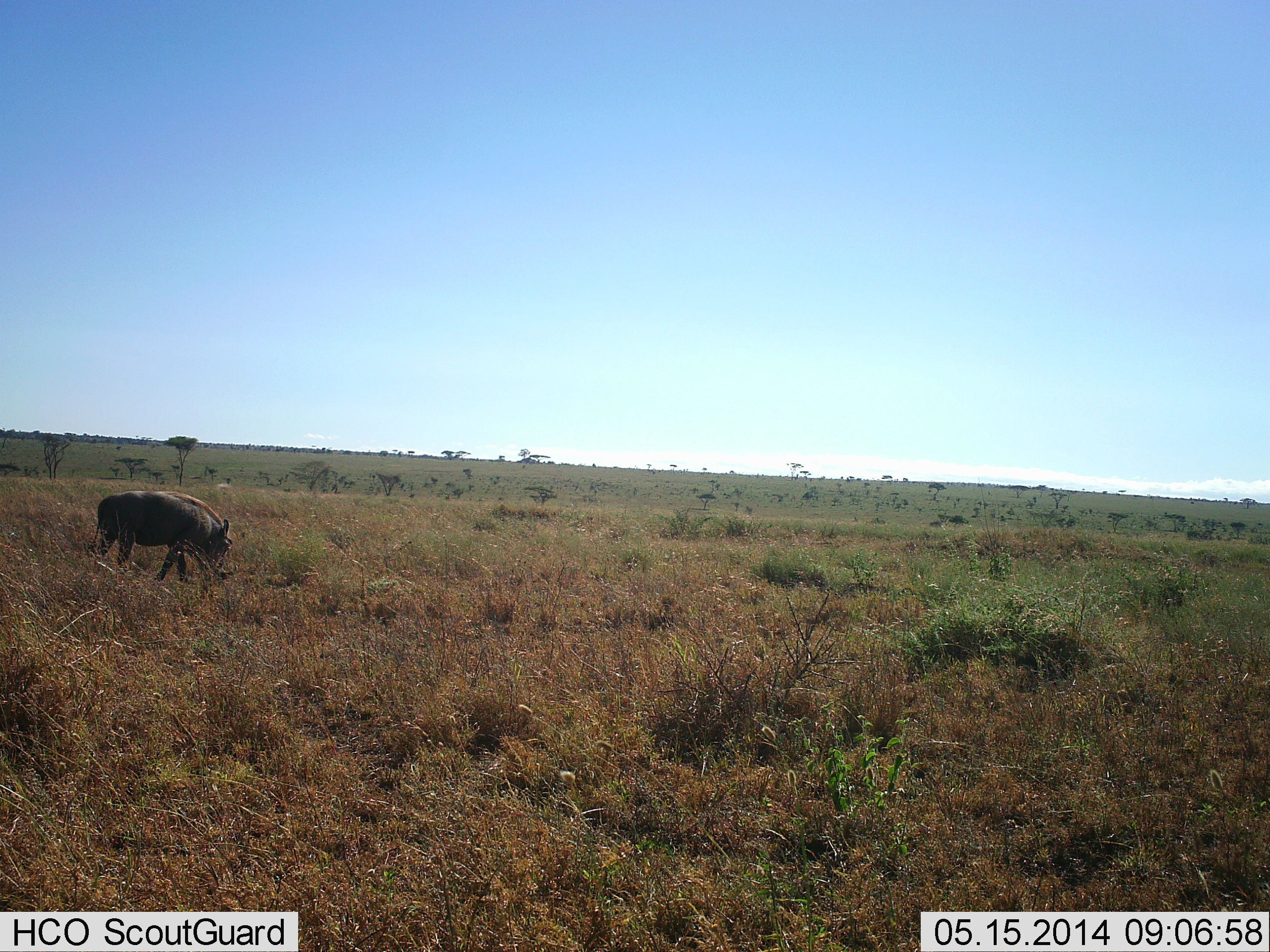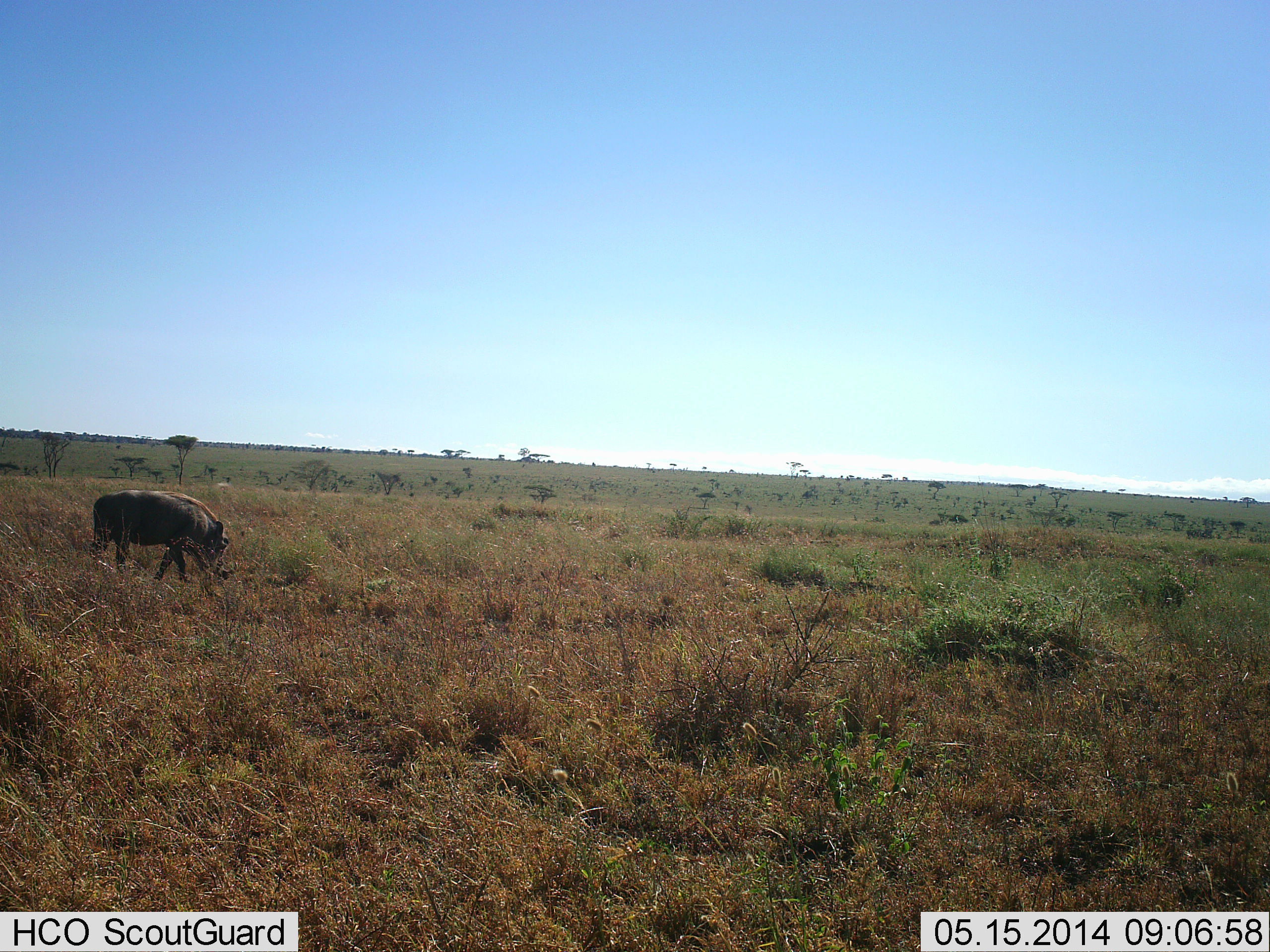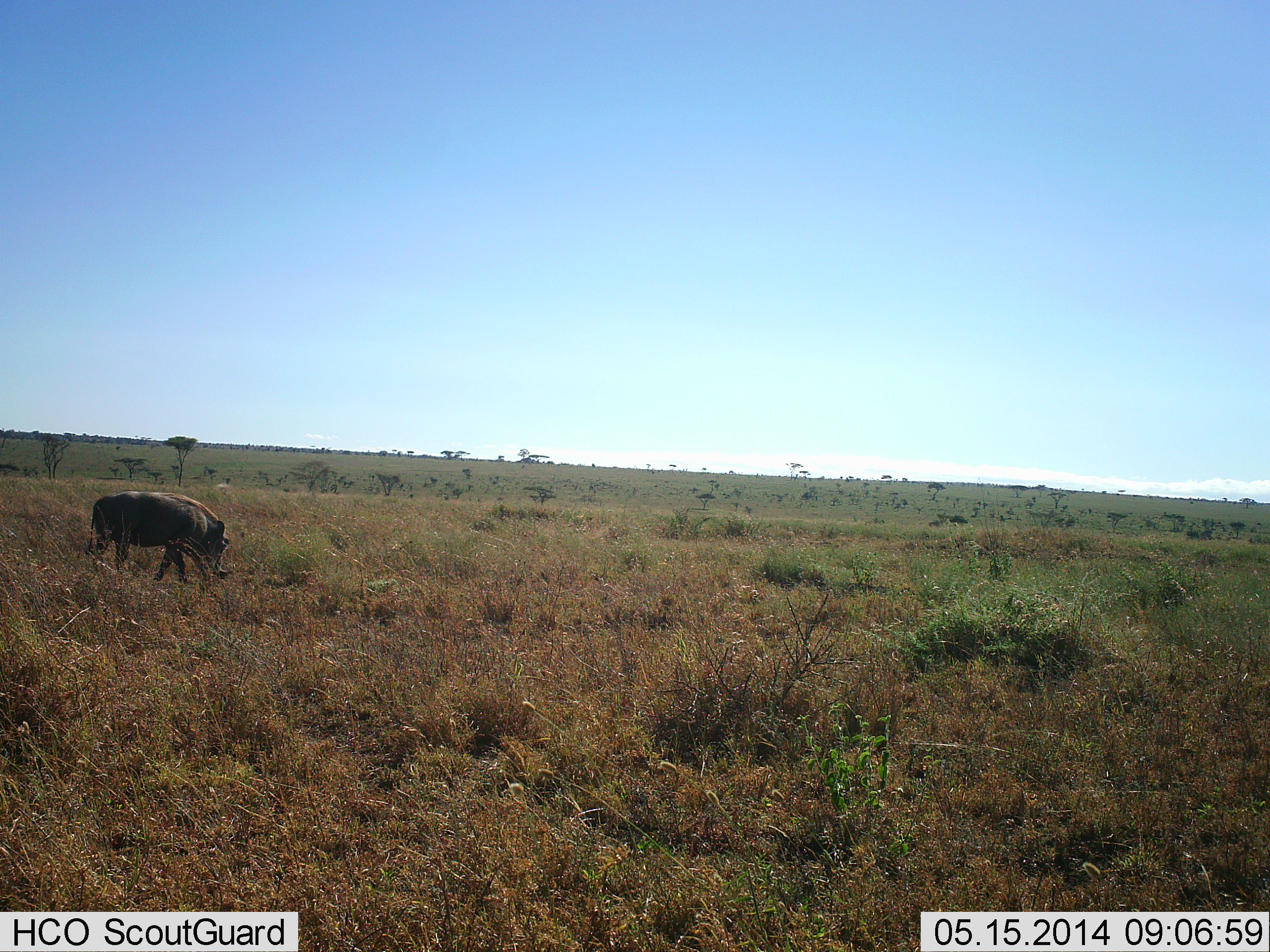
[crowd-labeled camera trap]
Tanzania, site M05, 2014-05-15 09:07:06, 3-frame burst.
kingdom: Animalia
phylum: Chordata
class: Mammalia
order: Artiodactyla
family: Suidae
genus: Phacochoerus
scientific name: Phacochoerus africanus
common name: warthog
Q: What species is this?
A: Warthog (Phacochoerus africanus).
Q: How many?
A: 1.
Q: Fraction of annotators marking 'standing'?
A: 10%.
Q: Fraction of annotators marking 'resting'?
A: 0%.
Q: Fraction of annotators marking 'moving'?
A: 10%.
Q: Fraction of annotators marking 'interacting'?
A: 0%.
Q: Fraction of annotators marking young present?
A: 0%.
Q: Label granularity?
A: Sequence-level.